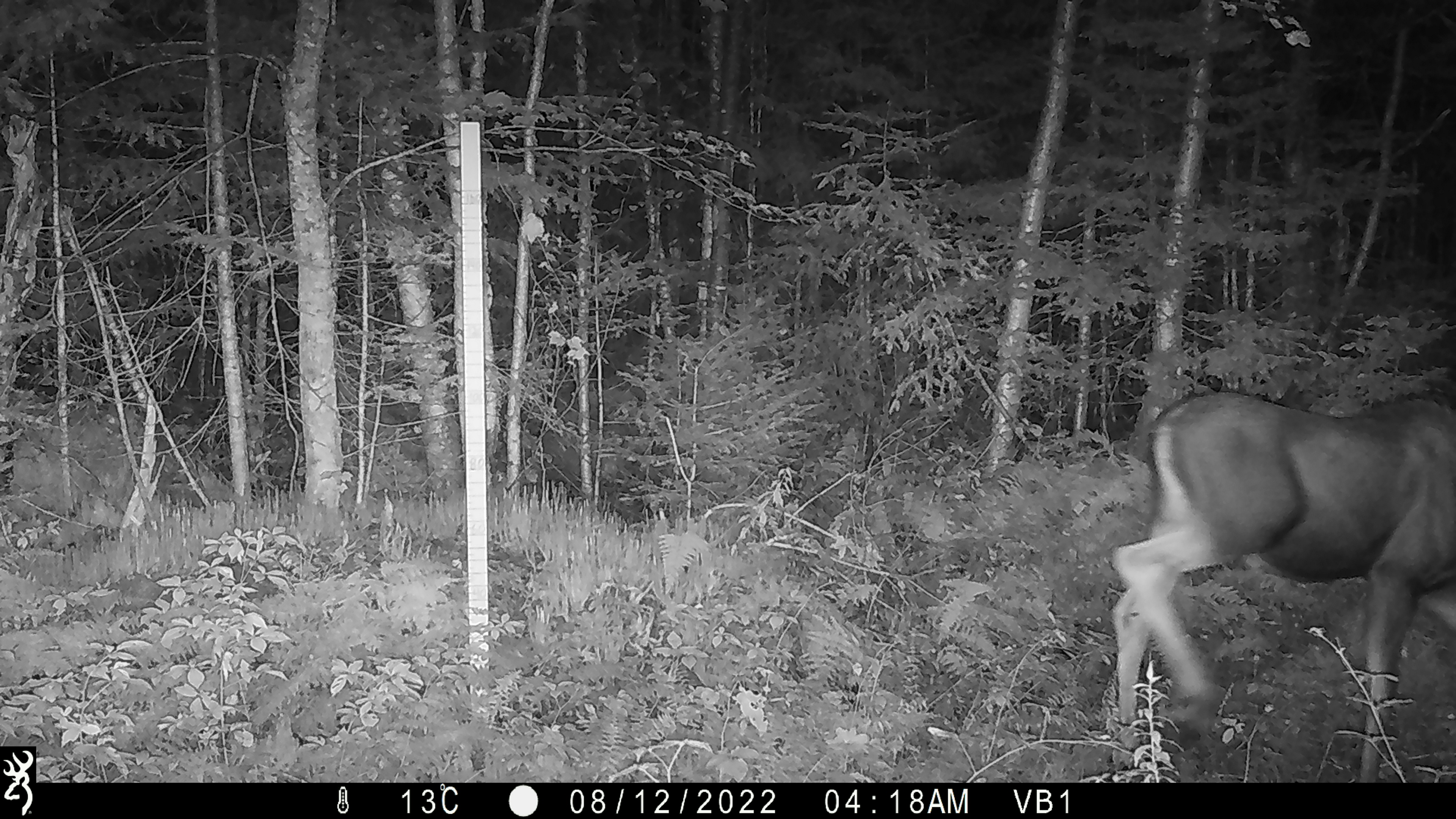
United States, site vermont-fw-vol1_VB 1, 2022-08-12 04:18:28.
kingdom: Animalia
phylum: Chordata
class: Mammalia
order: Artiodactyla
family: Cervidae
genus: Alces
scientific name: Alces alces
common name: moose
Moose (Alces alces).